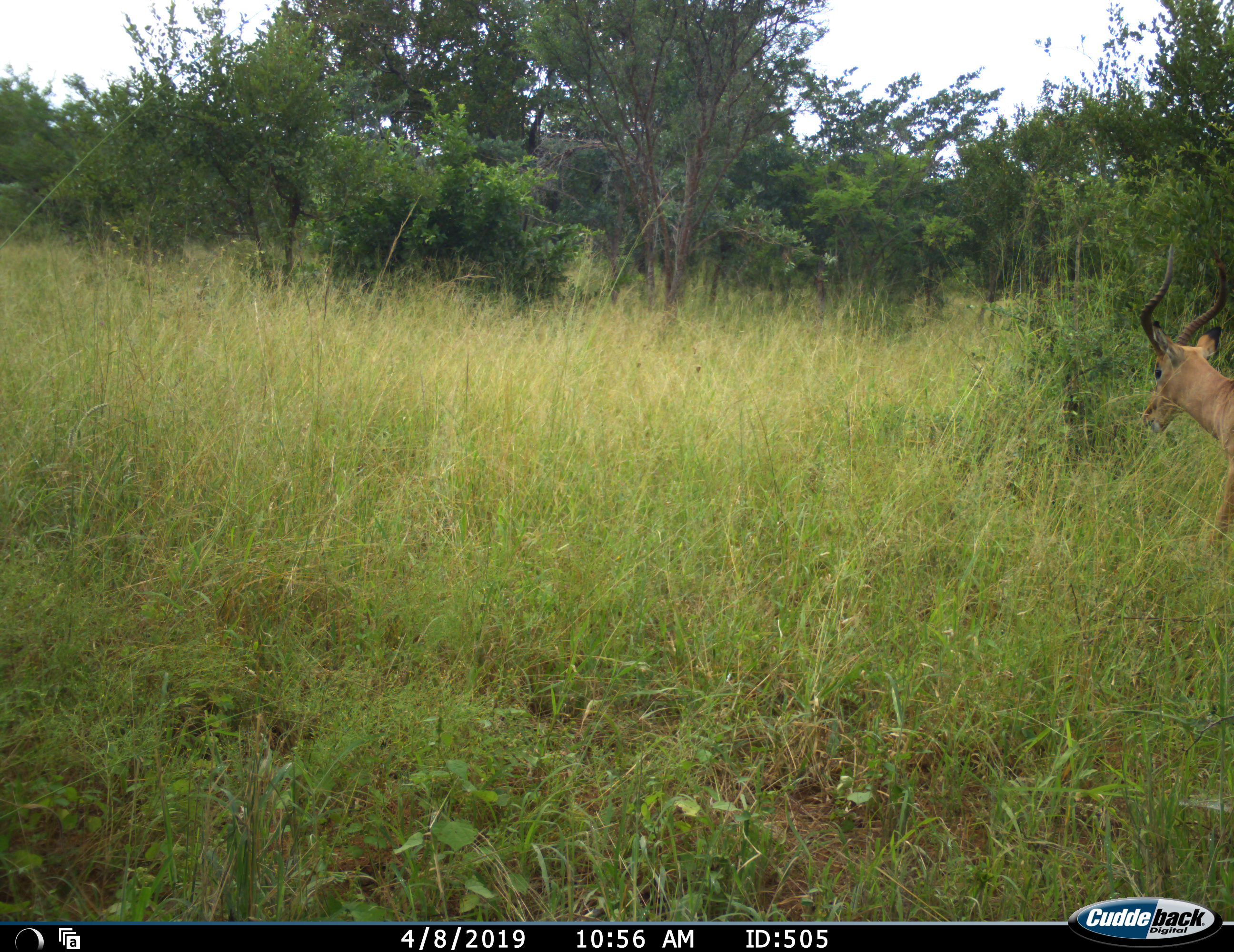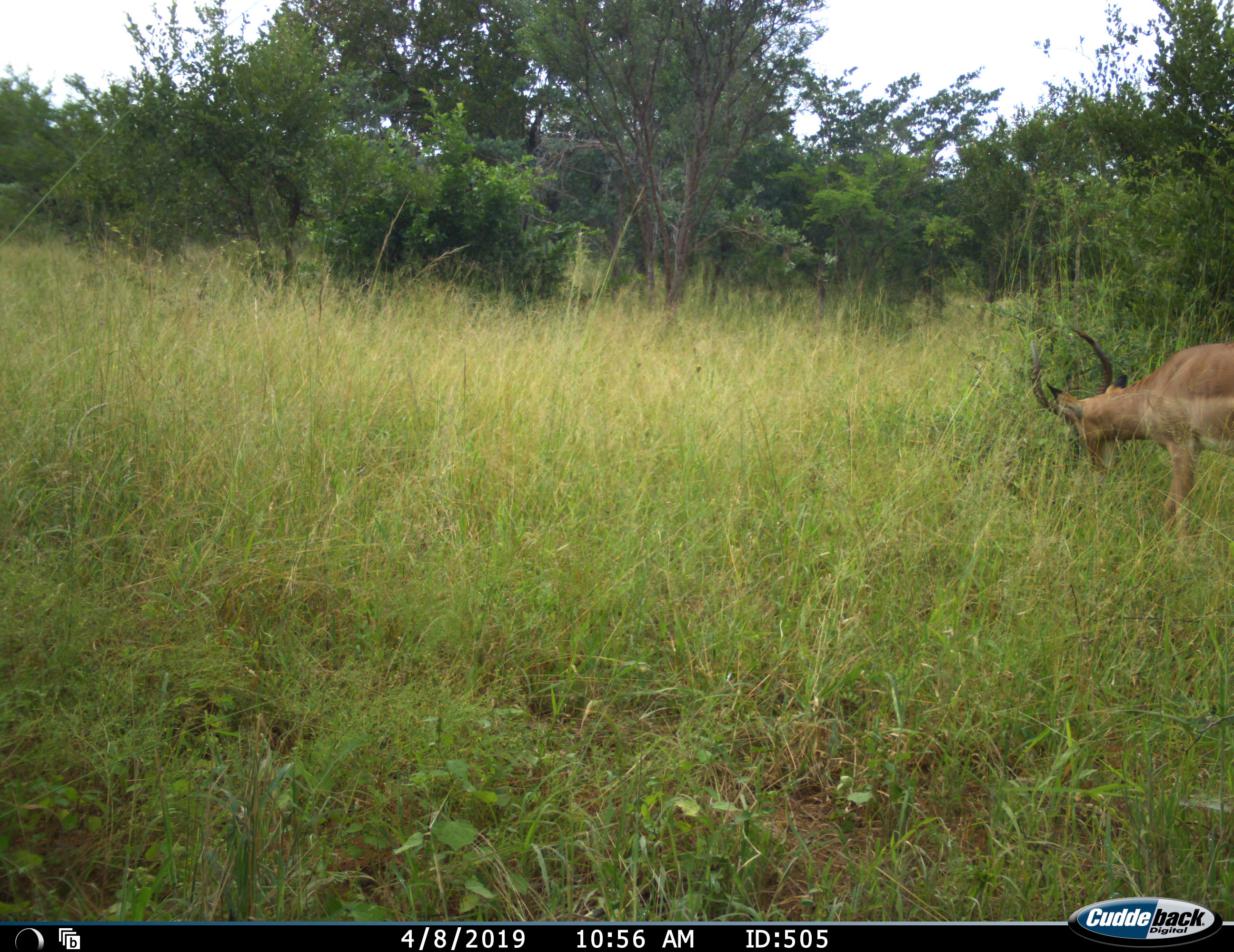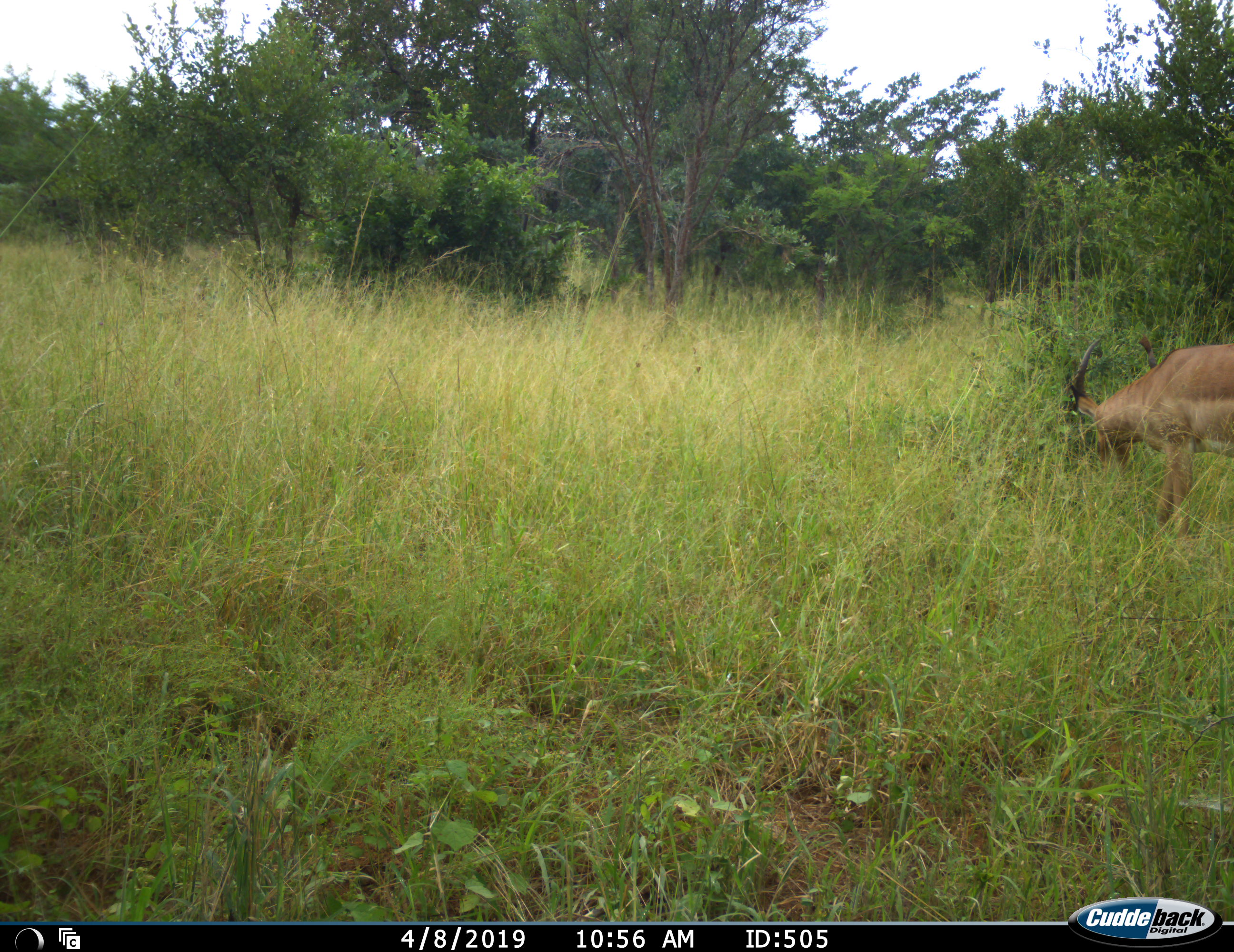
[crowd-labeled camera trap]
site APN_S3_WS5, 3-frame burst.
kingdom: Animalia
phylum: Chordata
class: Mammalia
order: Artiodactyla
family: Bovidae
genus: Aepyceros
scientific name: Aepyceros melampus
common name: impala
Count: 1.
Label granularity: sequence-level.